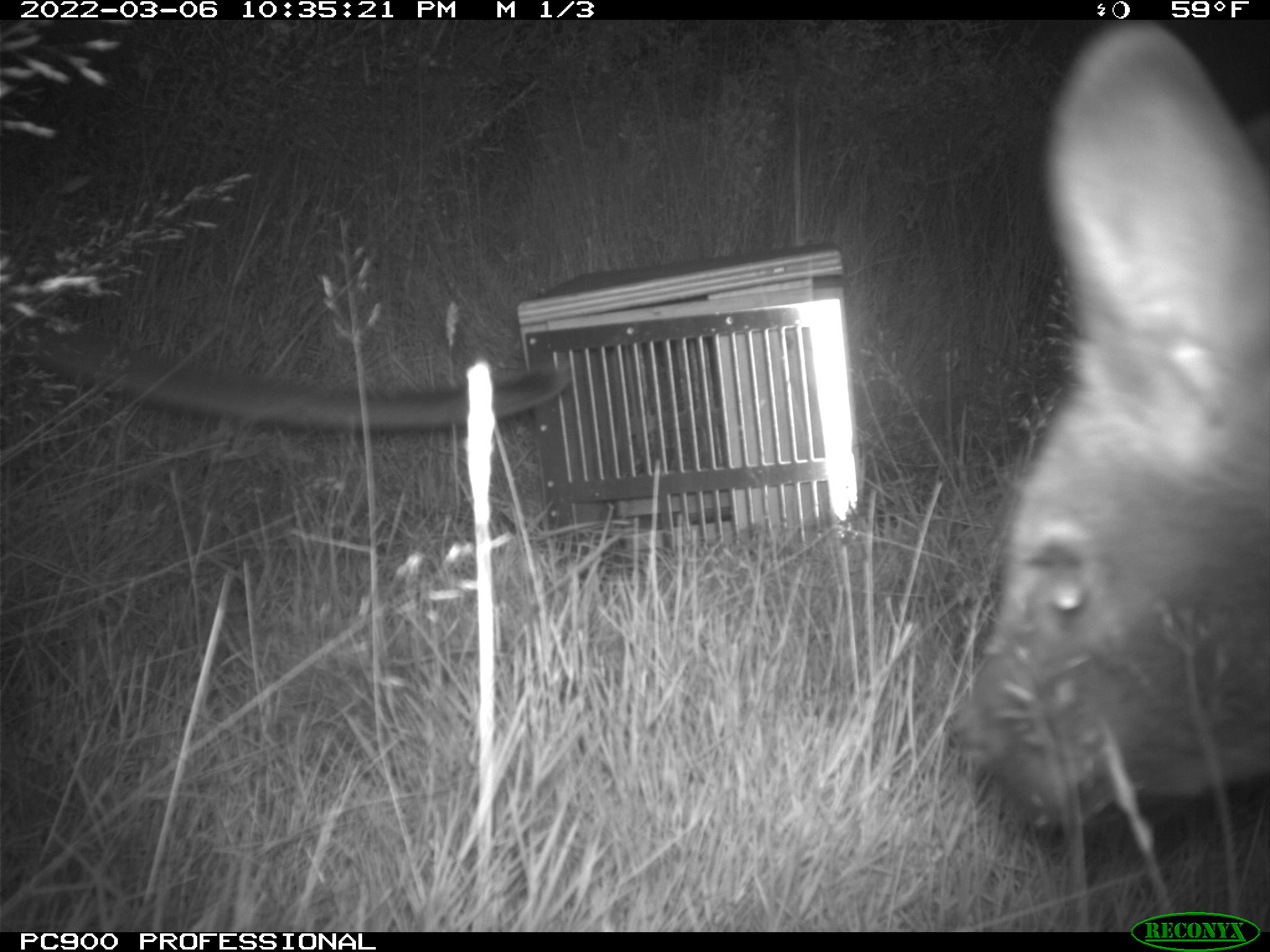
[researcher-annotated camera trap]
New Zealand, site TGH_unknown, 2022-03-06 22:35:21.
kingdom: Animalia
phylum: Chordata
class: Mammalia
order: Diprotodontia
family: Macropodidae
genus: Notamacropus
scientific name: Notamacropus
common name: wallaby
Wallaby (Notamacropus).